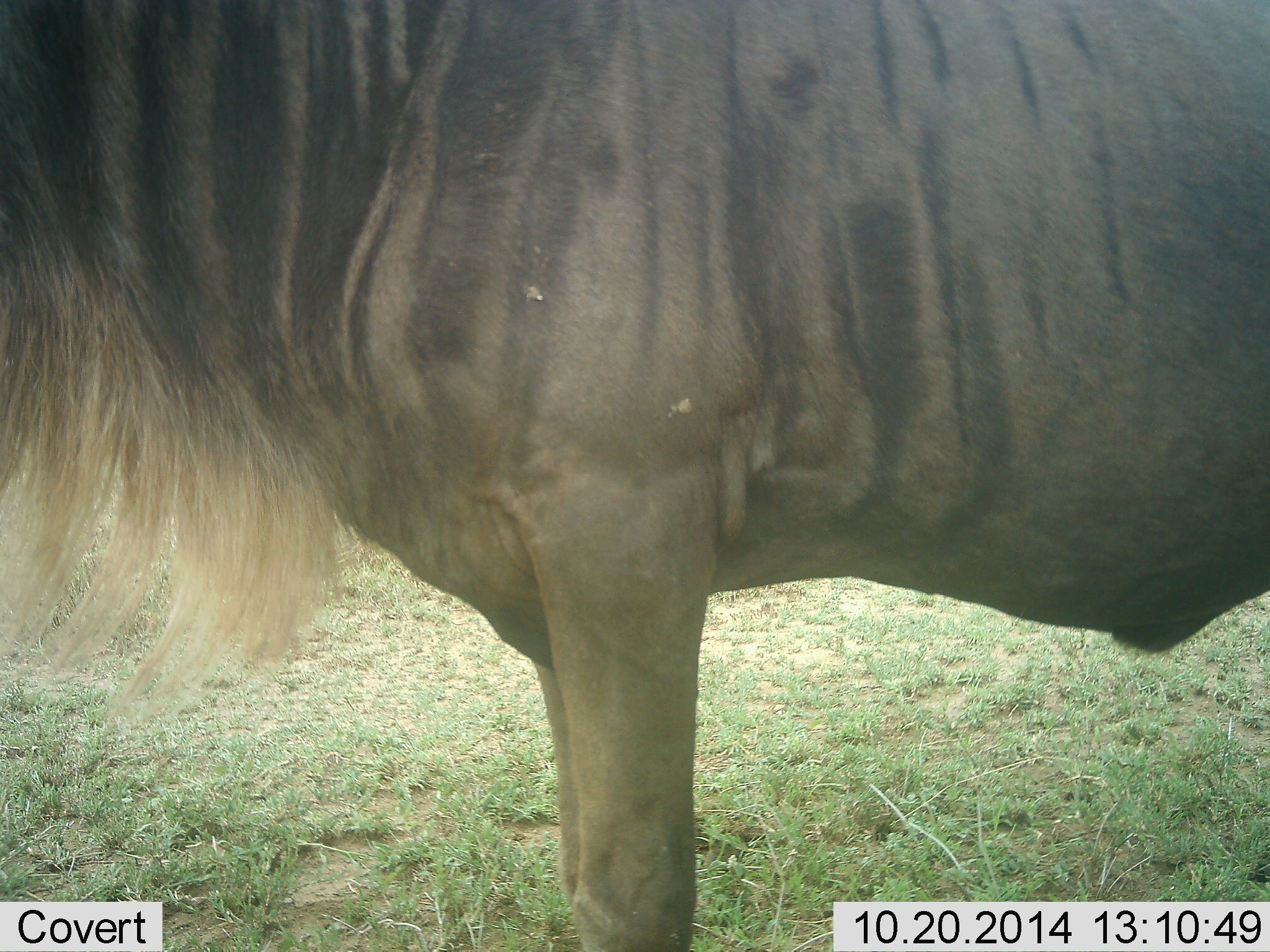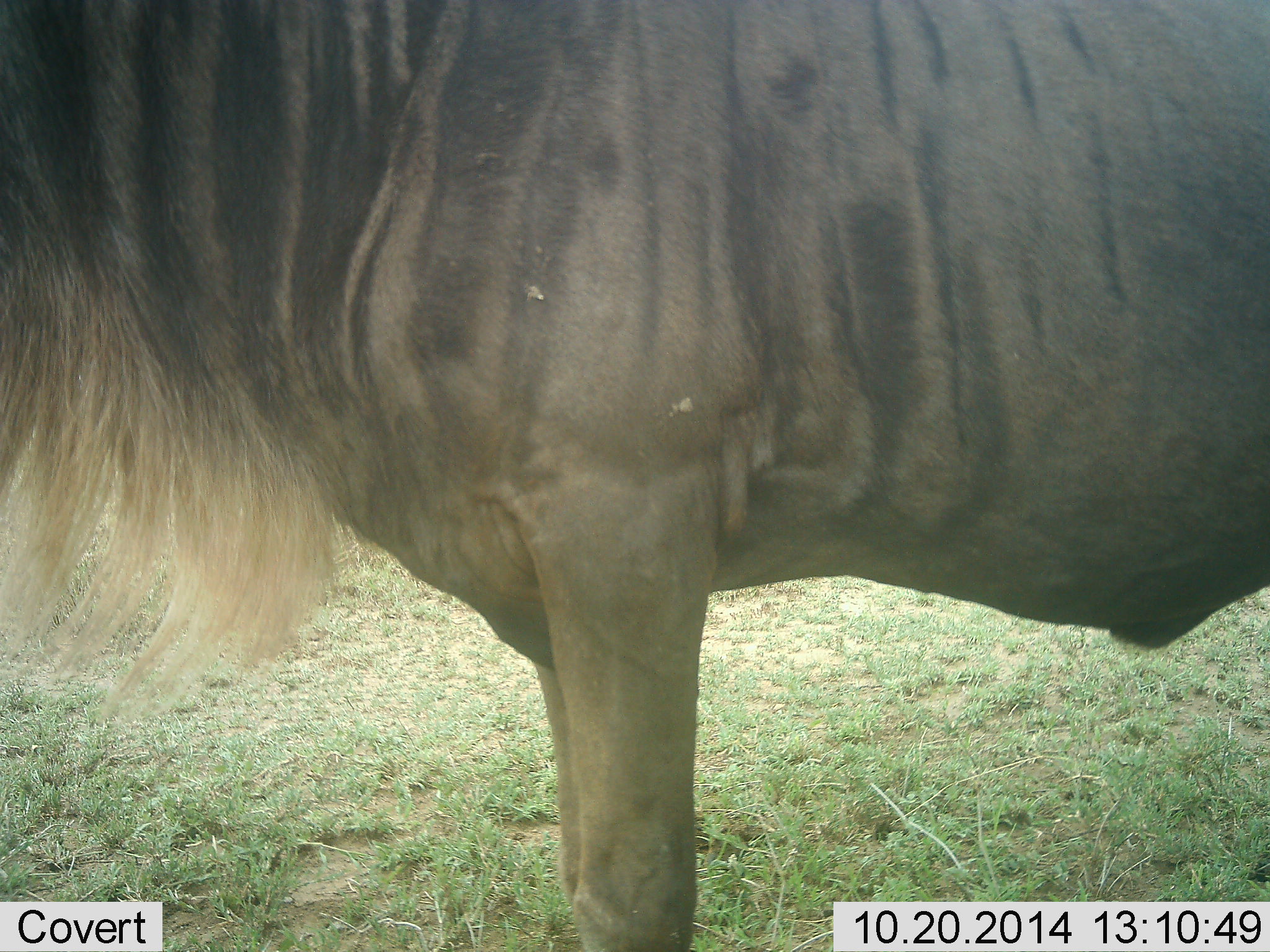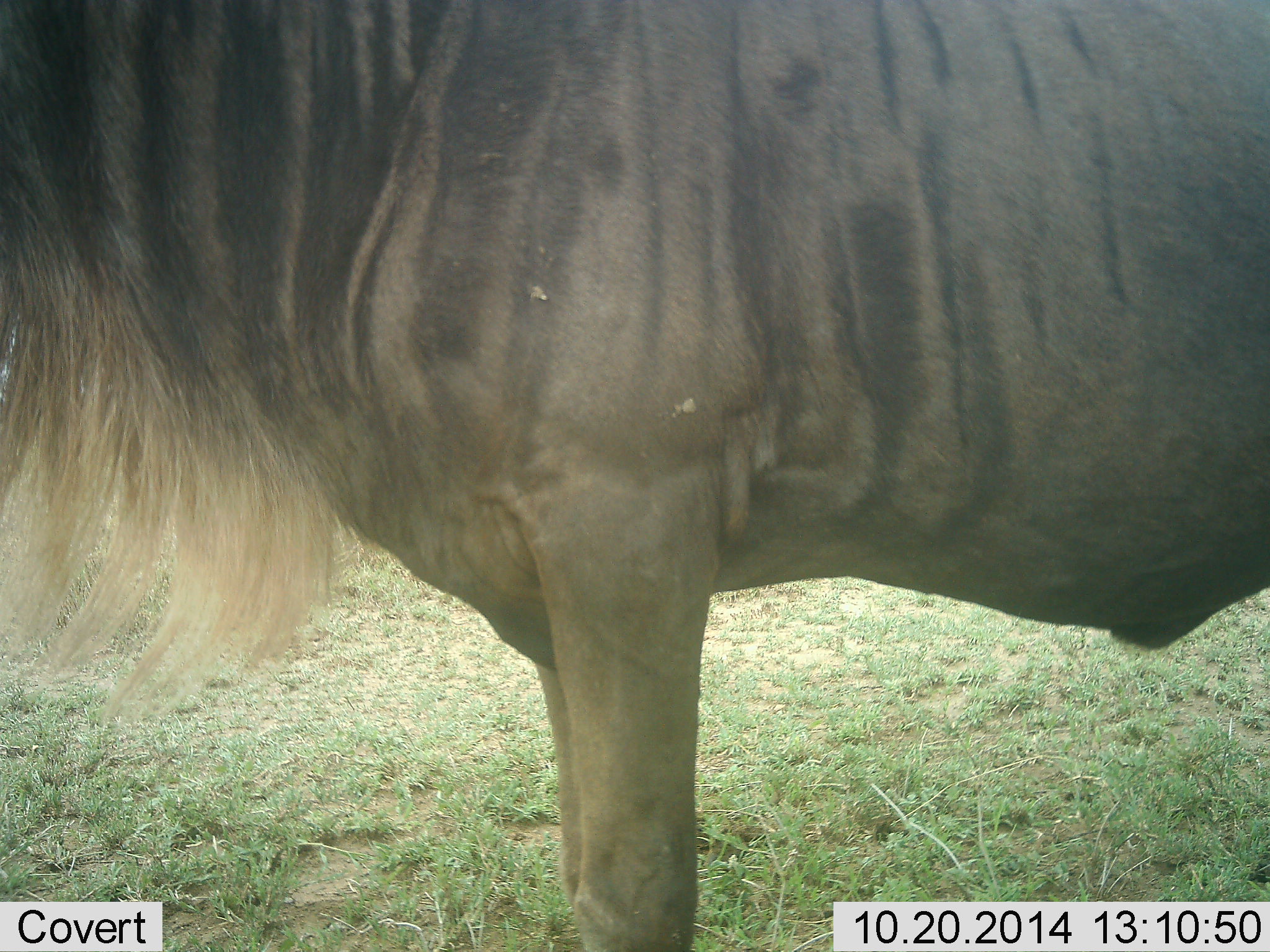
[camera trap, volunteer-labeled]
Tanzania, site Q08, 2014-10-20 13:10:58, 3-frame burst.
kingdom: Animalia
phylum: Chordata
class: Mammalia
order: Artiodactyla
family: Bovidae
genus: Connochaetes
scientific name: Connochaetes taurinus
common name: blue wildebeest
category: wildebeest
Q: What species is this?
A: Wildebeest (blue wildebeest) (Connochaetes taurinus).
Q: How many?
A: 1.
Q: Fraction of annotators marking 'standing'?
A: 100%.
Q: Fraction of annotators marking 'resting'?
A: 0%.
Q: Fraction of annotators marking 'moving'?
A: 0%.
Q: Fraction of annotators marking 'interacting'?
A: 0%.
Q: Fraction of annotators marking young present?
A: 10%.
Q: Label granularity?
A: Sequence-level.